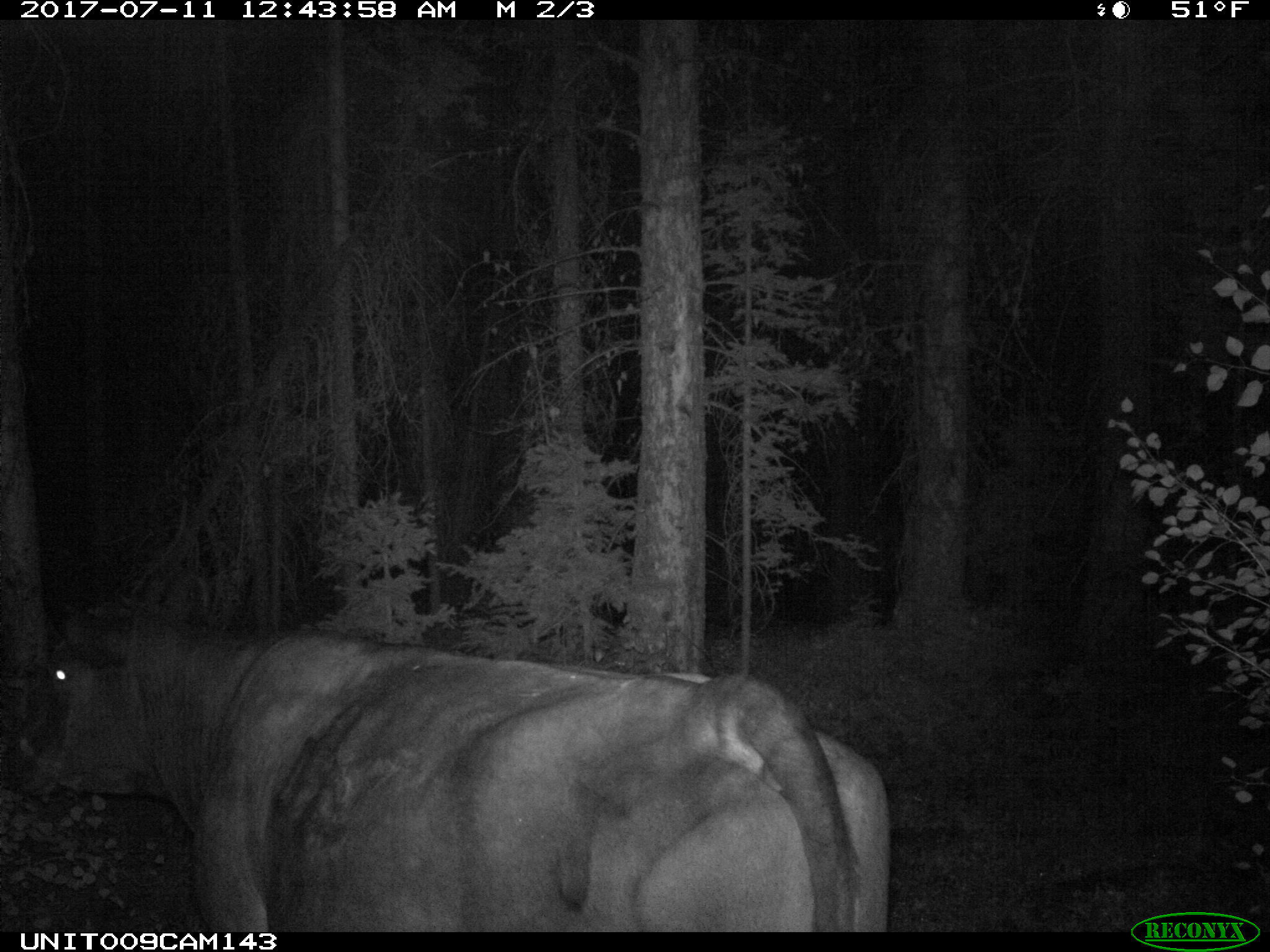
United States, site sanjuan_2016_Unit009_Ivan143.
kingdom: Animalia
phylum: Chordata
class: Mammalia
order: Artiodactyla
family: Bovidae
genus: Bos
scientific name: Bos taurus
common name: domestic cow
Bos taurus (domestic cow).